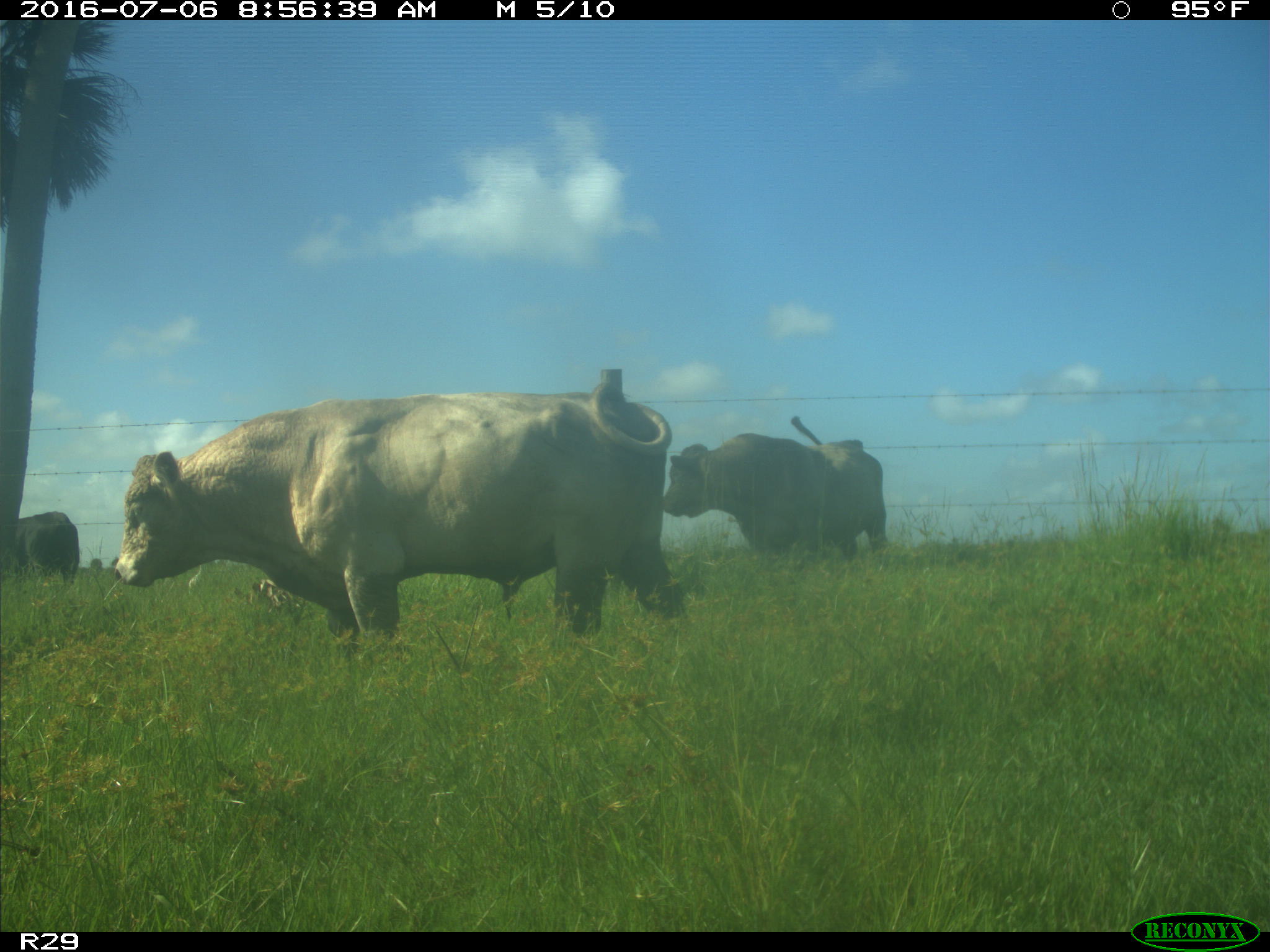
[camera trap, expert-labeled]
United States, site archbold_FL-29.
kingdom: Animalia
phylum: Chordata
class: Mammalia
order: Artiodactyla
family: Bovidae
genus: Bos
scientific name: Bos taurus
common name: domestic cow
Bos taurus (domestic cow).